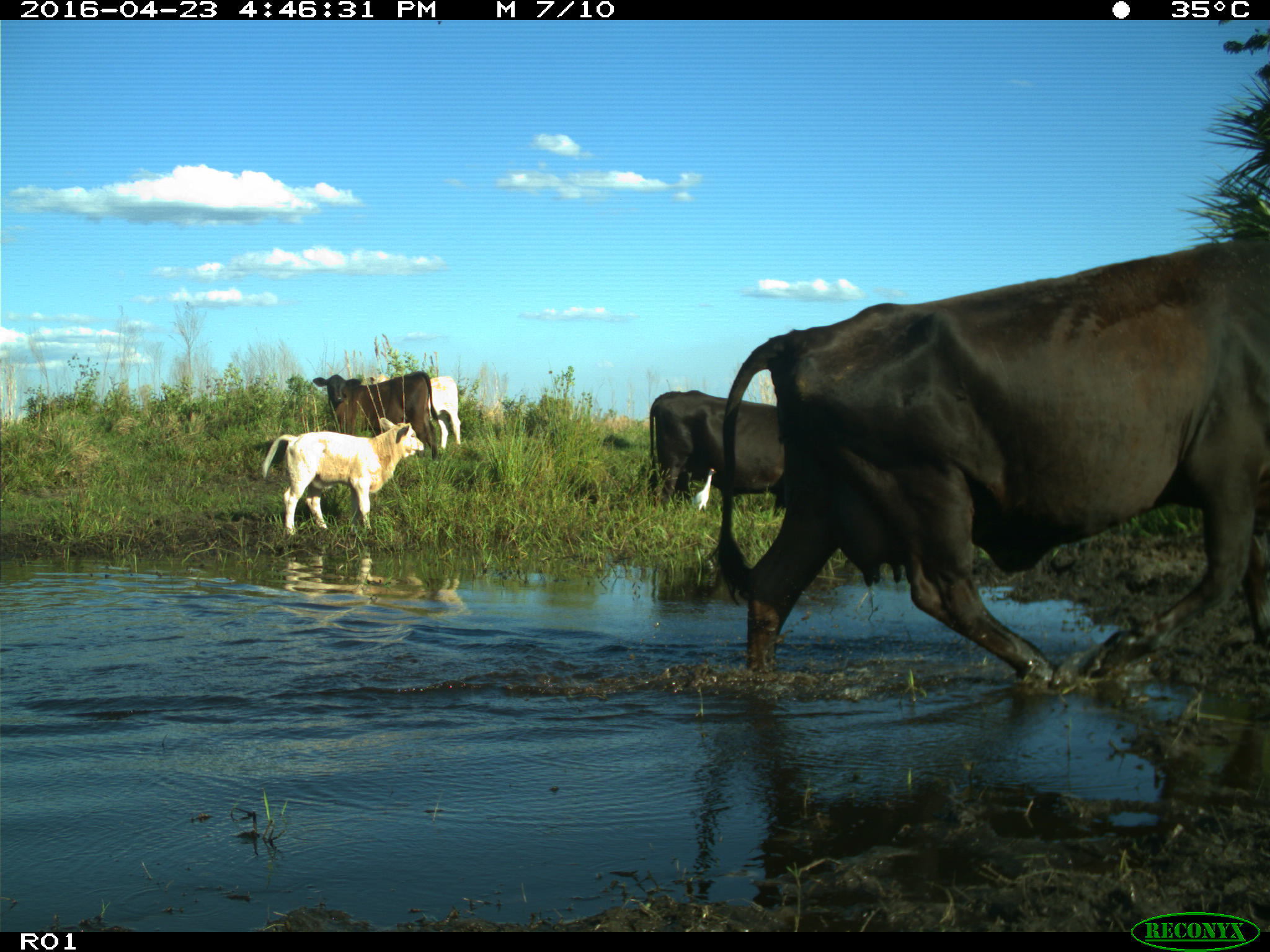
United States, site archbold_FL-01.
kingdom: Animalia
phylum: Chordata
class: Mammalia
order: Artiodactyla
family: Bovidae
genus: Bos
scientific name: Bos taurus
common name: domestic cow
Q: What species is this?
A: Bos taurus (domestic cow).